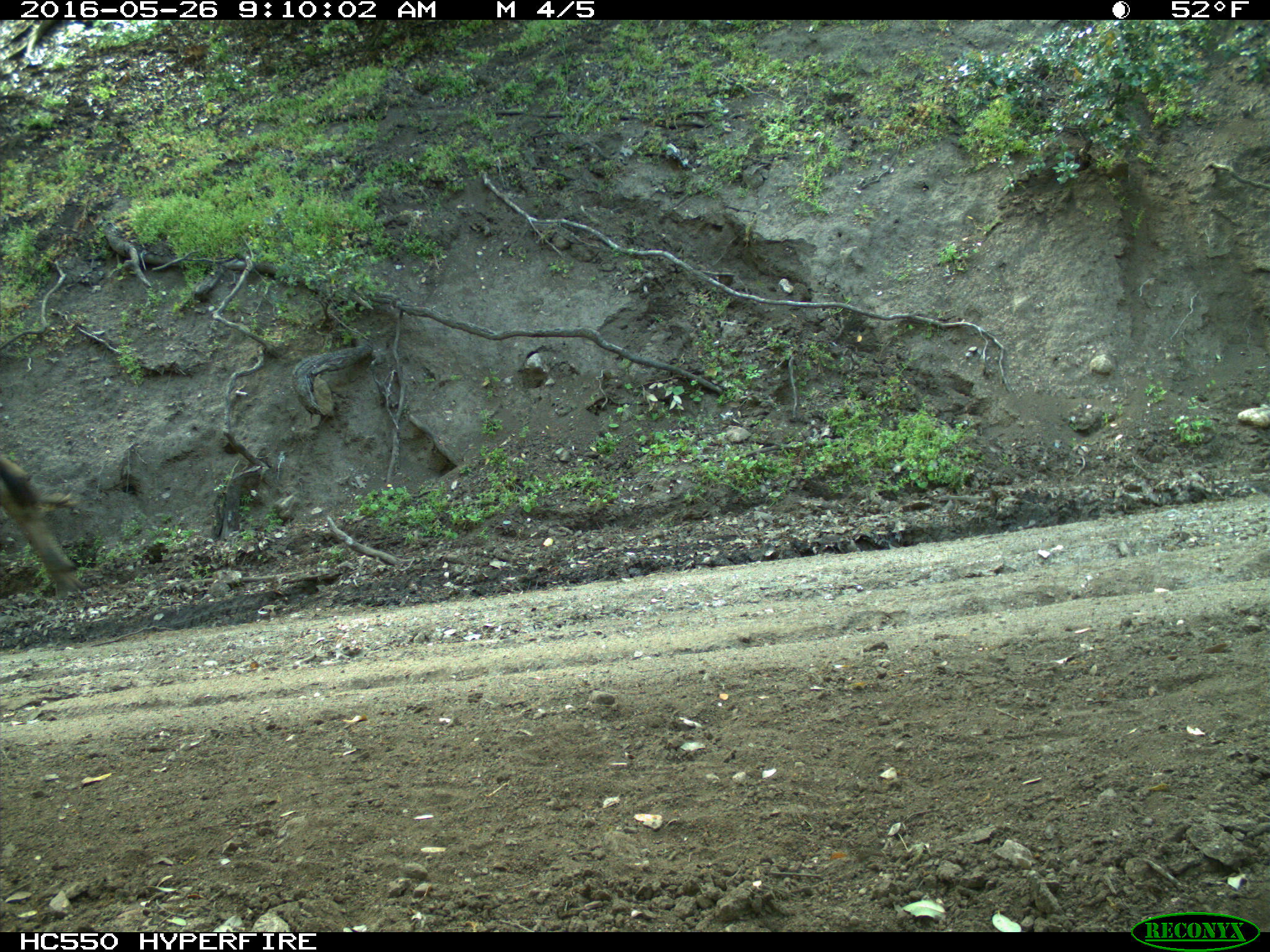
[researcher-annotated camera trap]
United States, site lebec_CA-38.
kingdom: Animalia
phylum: Chordata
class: Mammalia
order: Artiodactyla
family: Bovidae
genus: Bos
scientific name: Bos taurus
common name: domestic cow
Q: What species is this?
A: Bos taurus (domestic cow).